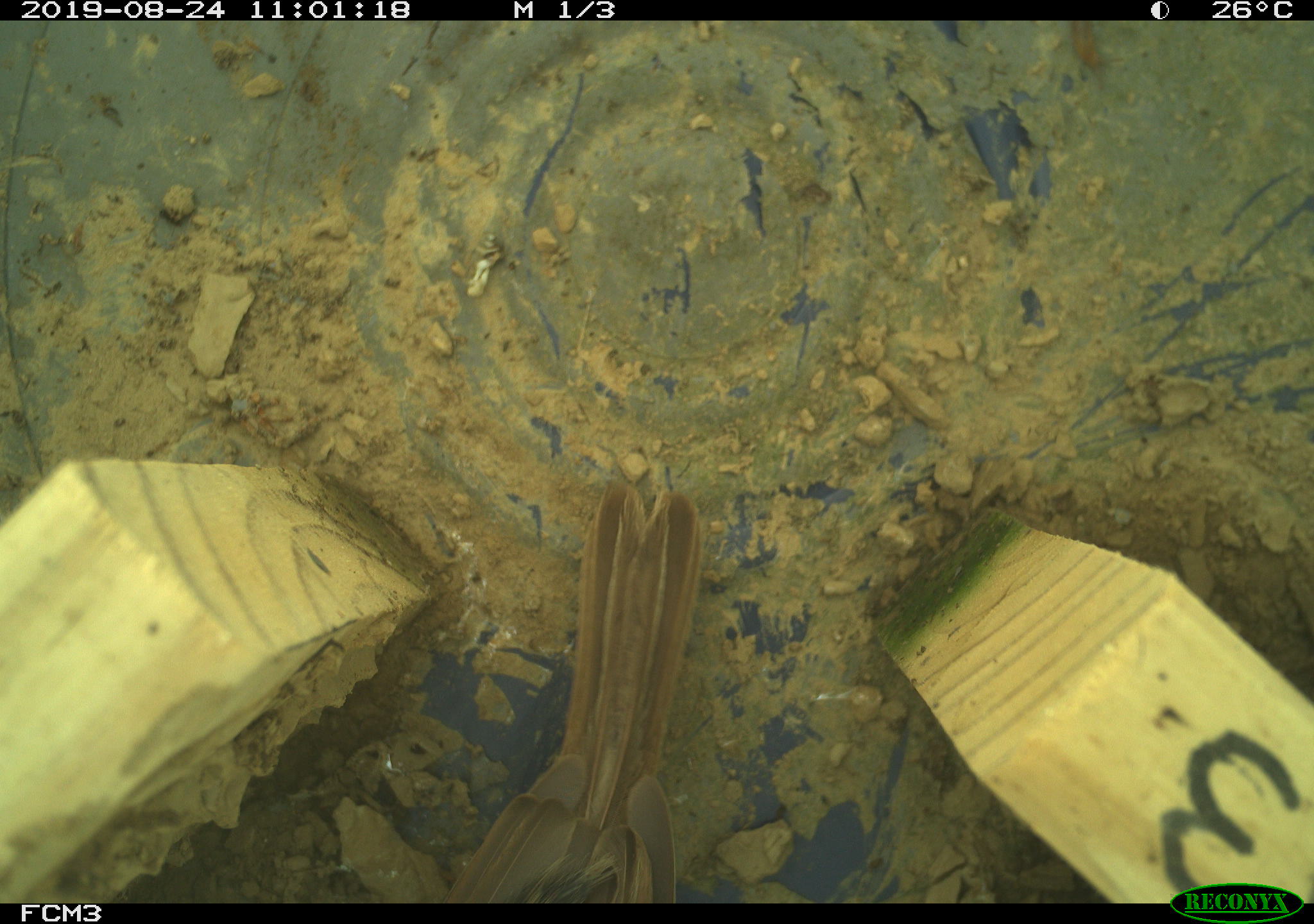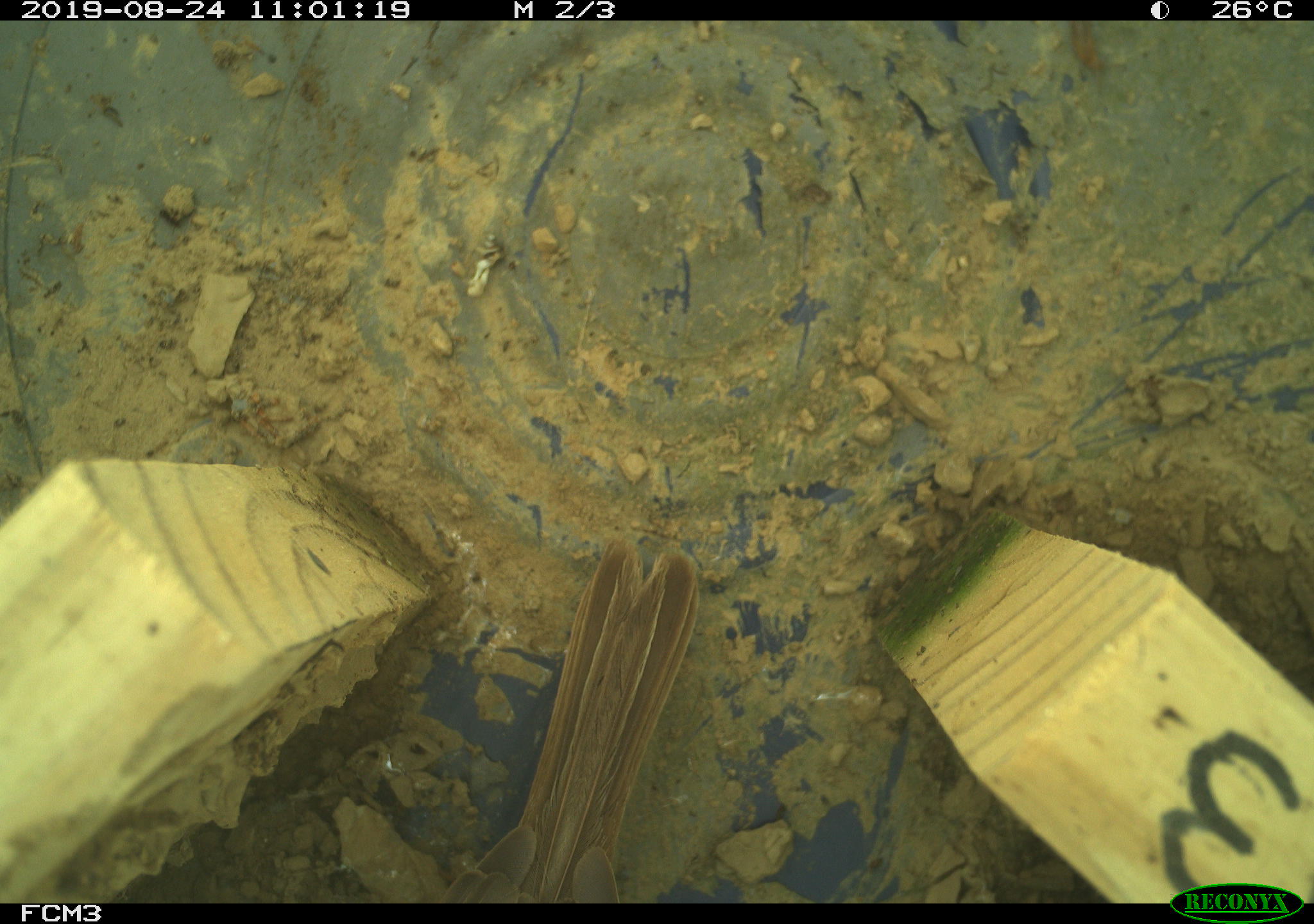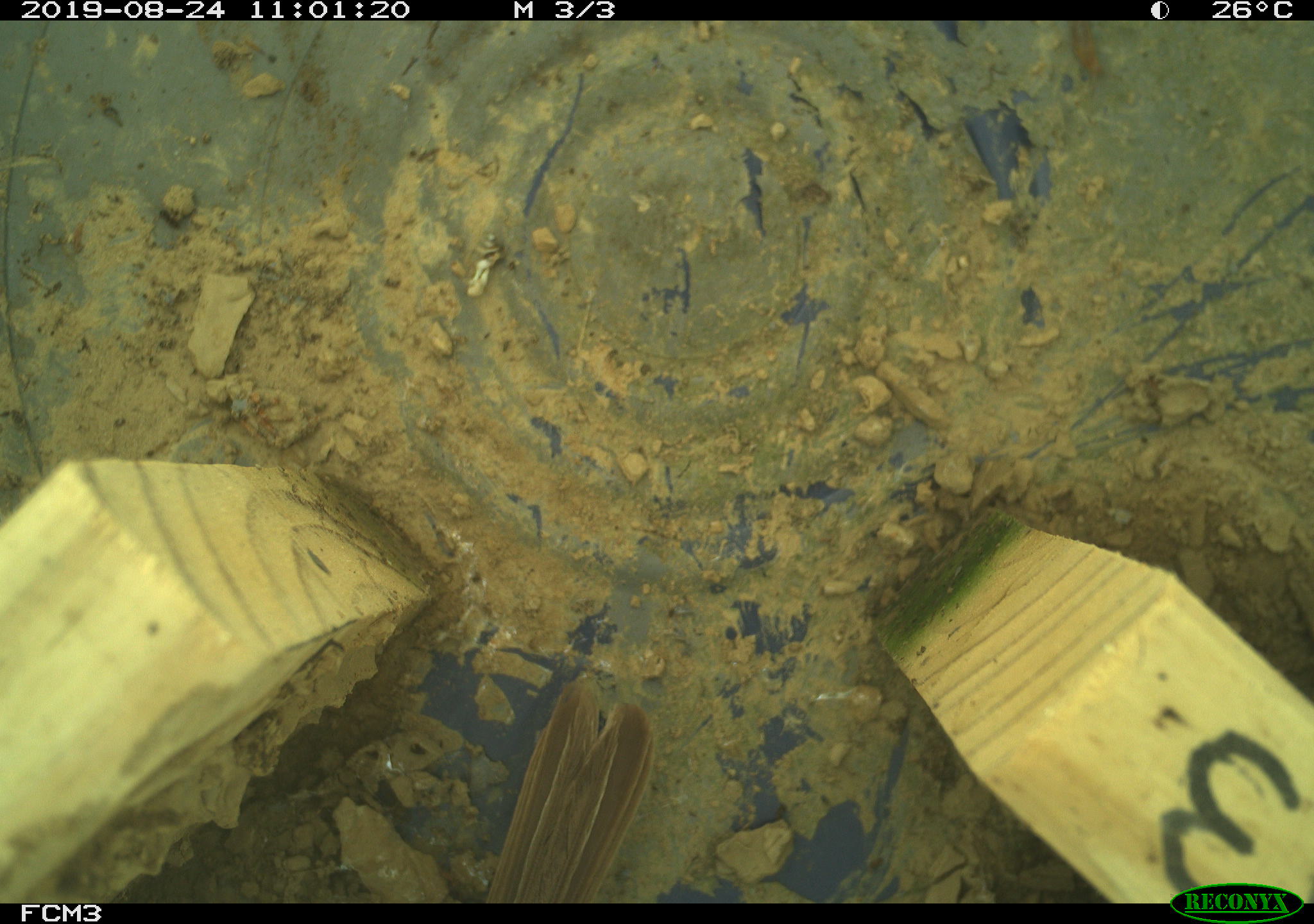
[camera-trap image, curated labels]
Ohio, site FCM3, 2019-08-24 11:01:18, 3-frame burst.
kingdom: Animalia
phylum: Chordata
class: Aves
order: Passeriformes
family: Passerellidae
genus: Melospiza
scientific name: Melospiza melodia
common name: song sparrow